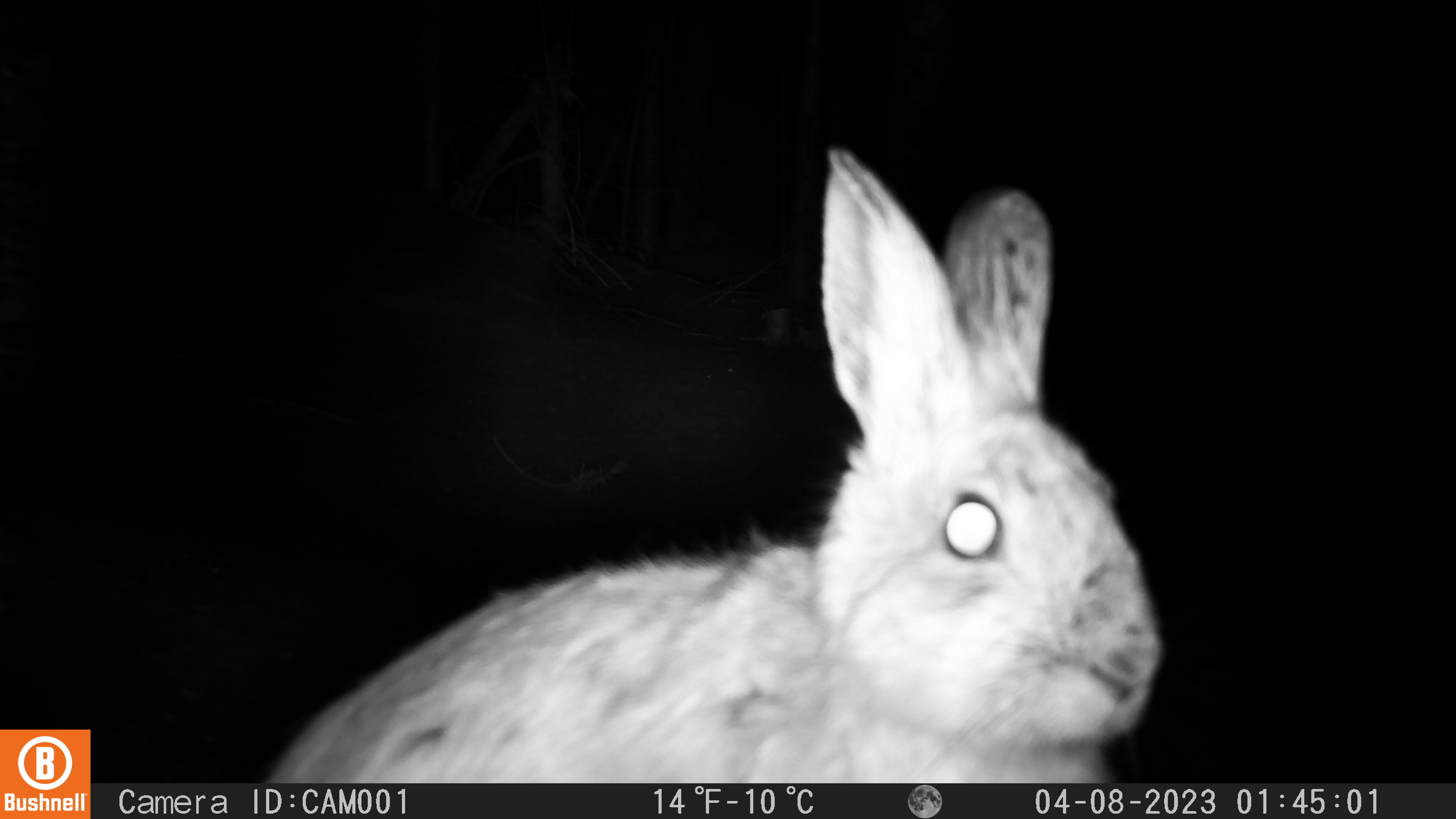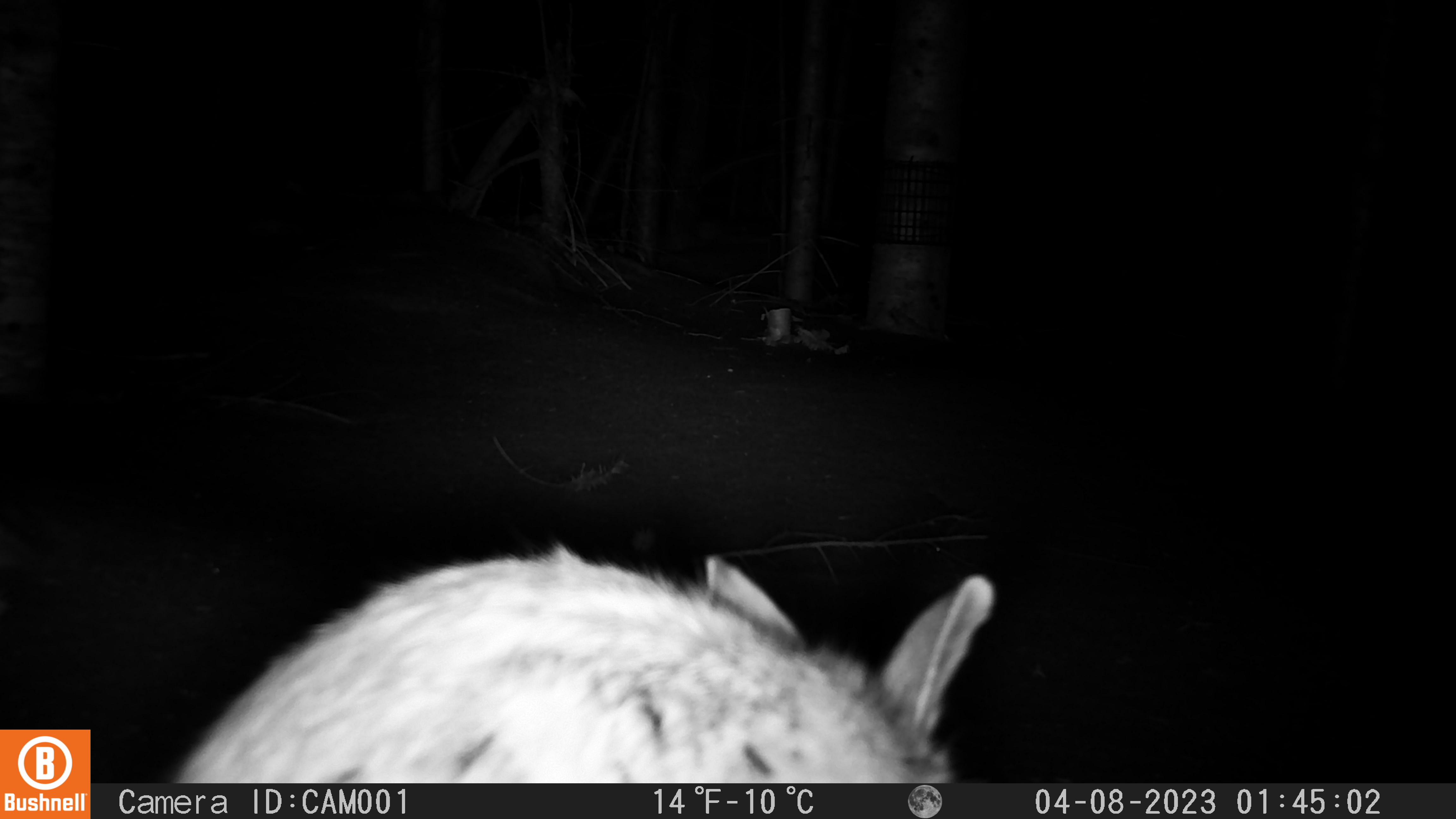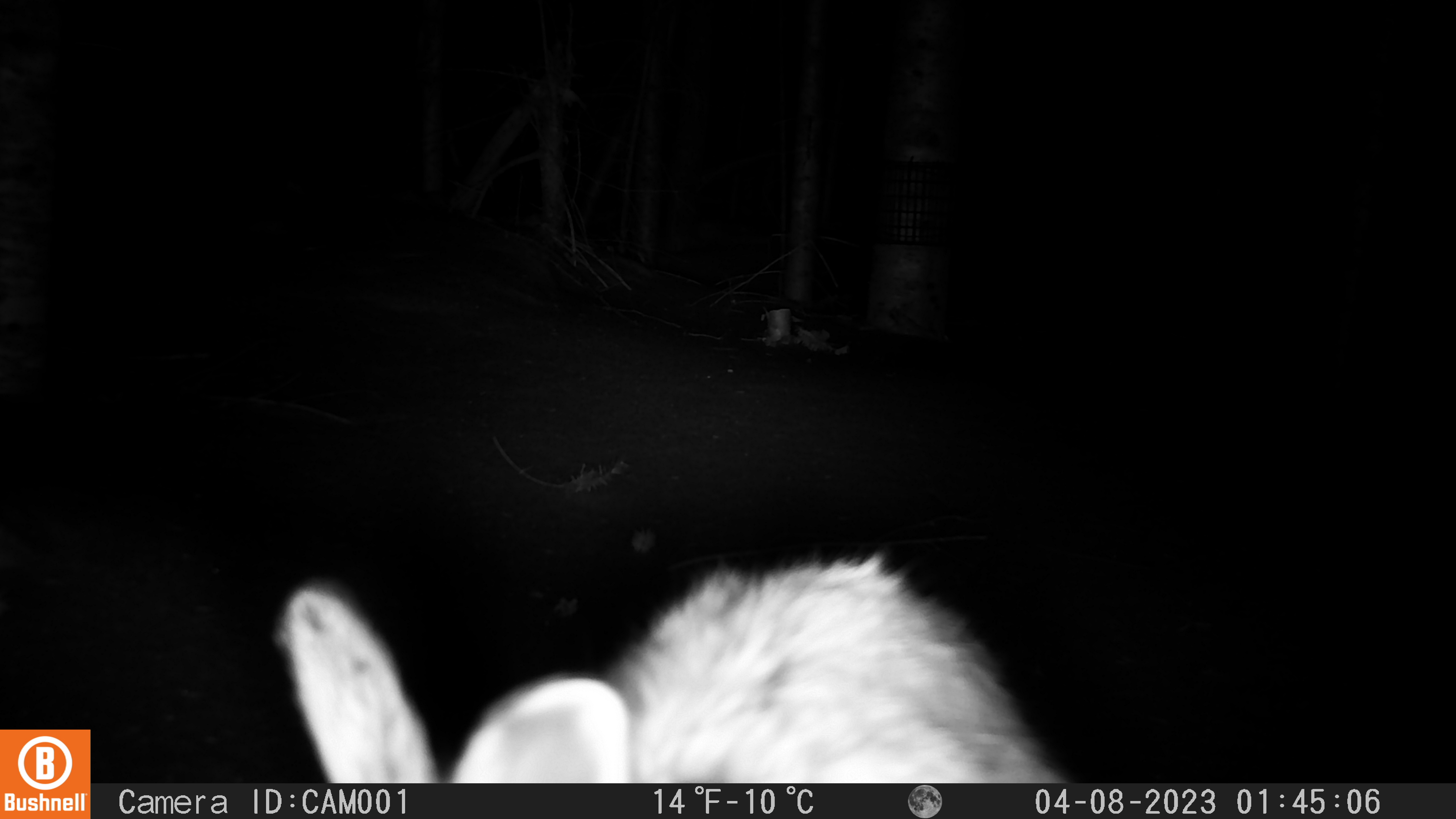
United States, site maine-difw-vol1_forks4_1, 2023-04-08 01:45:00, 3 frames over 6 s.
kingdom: Animalia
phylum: Chordata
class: Mammalia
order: Lagomorpha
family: Leporidae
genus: Lepus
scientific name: Lepus americanus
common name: snowshoe hare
Snowshoe hare (Lepus americanus).